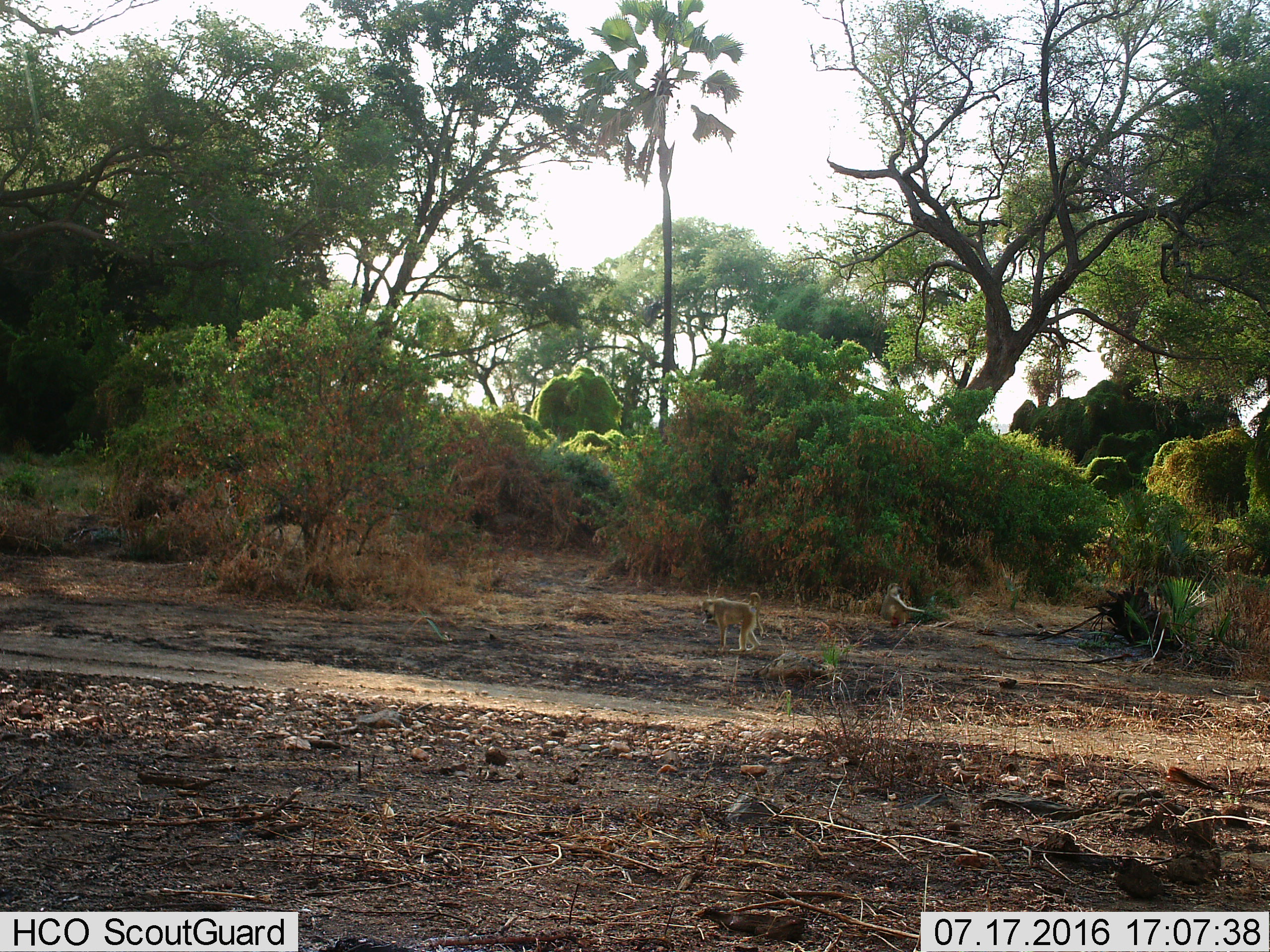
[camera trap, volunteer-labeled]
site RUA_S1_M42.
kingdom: Animalia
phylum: Chordata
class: Mammalia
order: Primates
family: Cercopithecidae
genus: Chlorocebus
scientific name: Chlorocebus pygerythrus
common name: vervet monkey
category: monkeyvervet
Monkeyvervet (vervet monkey) (Chlorocebus pygerythrus), count 2. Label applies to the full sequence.